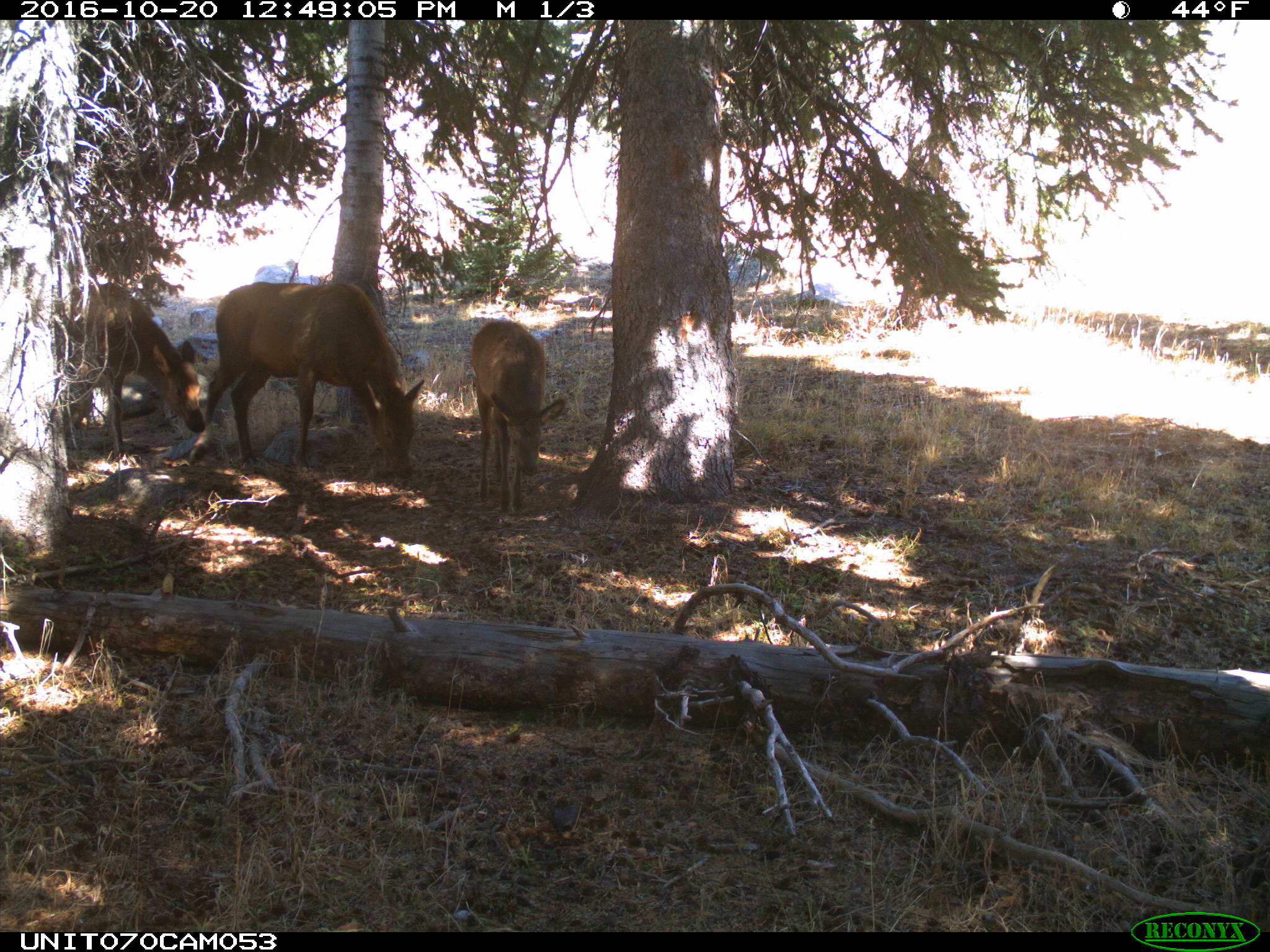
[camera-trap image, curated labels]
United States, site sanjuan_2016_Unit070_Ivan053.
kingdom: Animalia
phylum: Chordata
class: Mammalia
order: Artiodactyla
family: Cervidae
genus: Cervus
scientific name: Cervus elaphus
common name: red deer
Cervus elaphus (red deer).